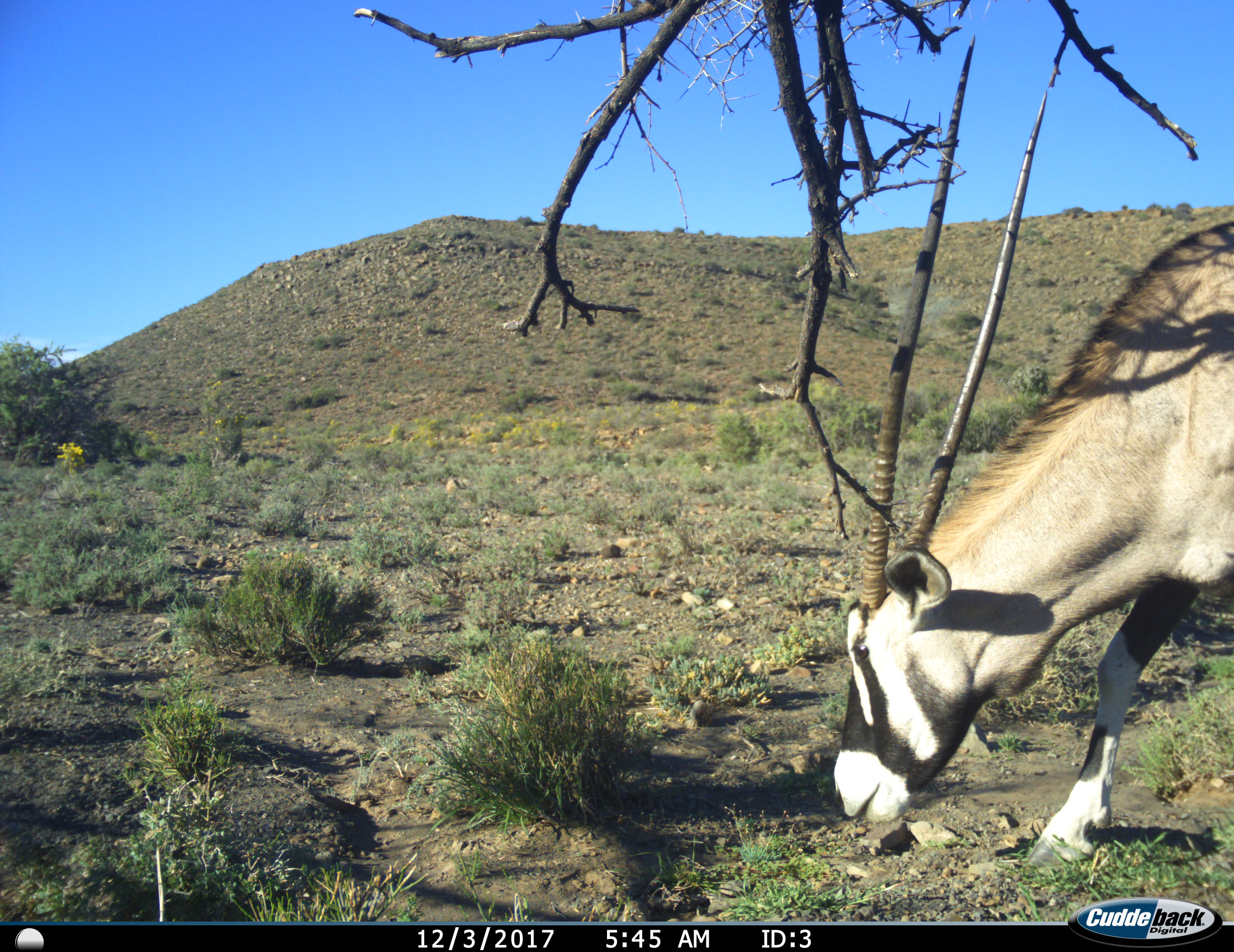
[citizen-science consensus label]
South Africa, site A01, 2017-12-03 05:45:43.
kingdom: Animalia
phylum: Chordata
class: Mammalia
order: Artiodactyla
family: Bovidae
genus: Oryx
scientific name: Oryx gazella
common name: gemsbok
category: gemsbokoryx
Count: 1.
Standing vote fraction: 10%.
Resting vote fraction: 0%.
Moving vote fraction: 30%.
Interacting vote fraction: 0%.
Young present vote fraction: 0%.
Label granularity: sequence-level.